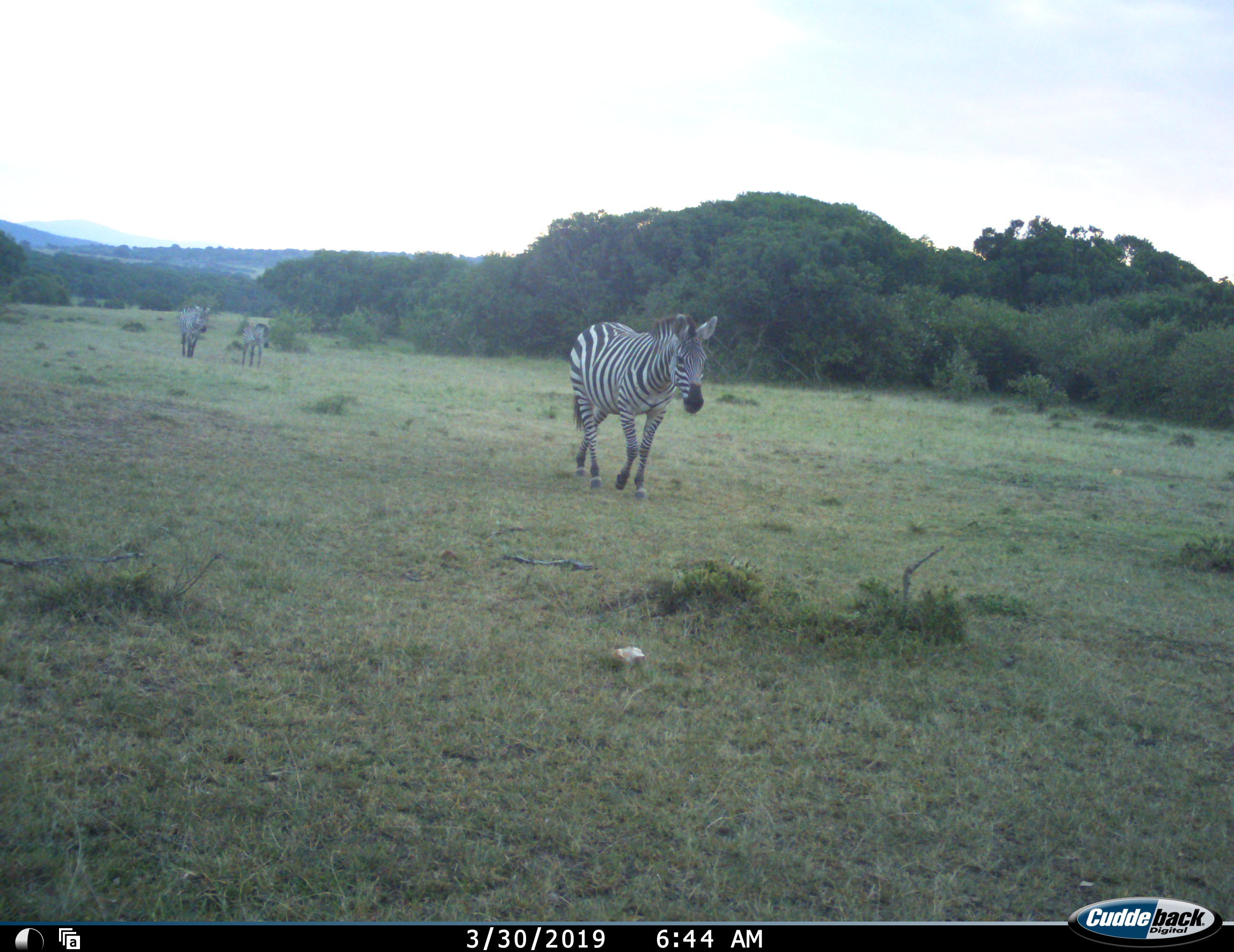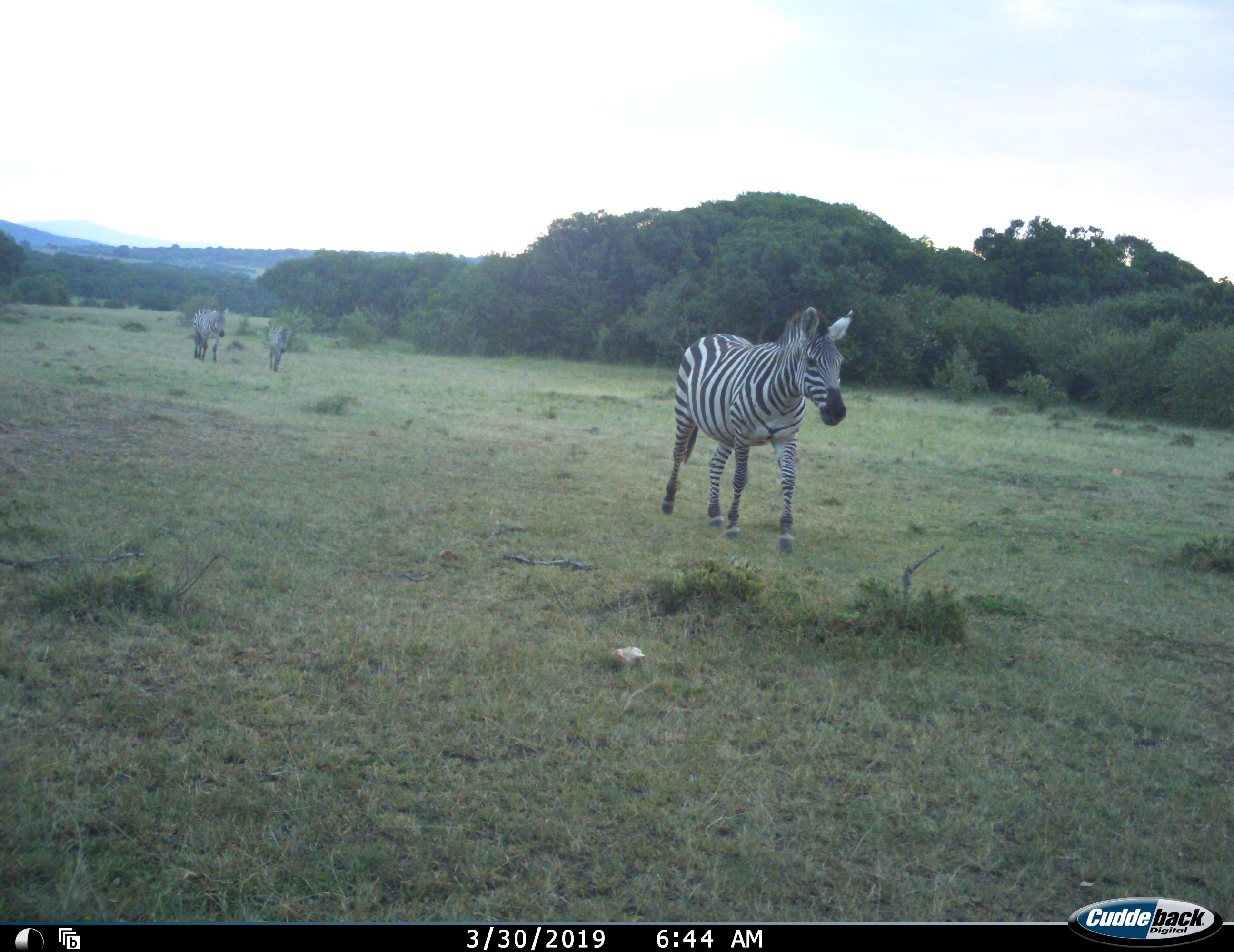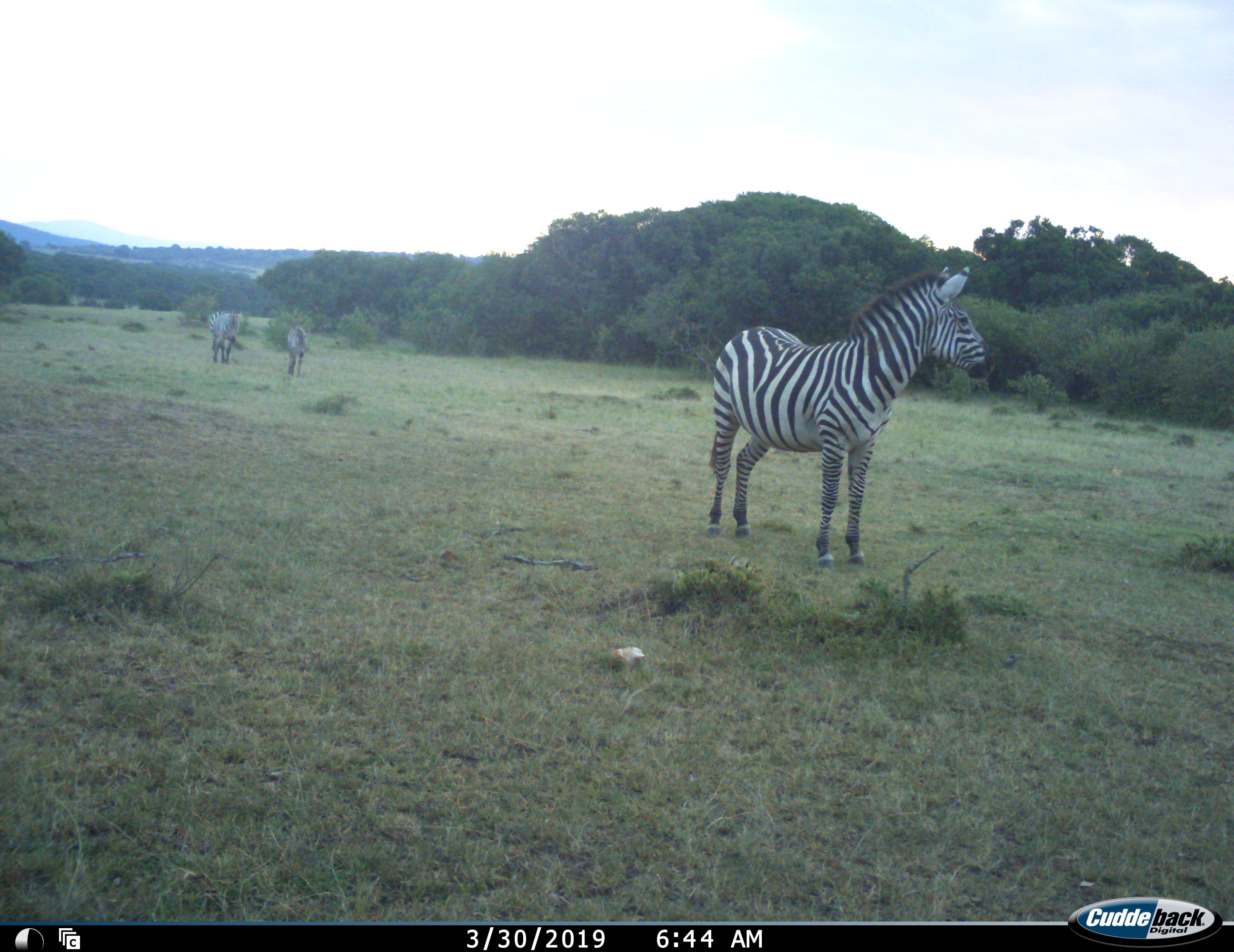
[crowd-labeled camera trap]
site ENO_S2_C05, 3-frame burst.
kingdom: Animalia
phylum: Chordata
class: Mammalia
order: Perissodactyla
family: Equidae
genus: Equus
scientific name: Equus quagga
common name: plains zebra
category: zebraplains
Zebraplains (plains zebra) (Equus quagga), count 3. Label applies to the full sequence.